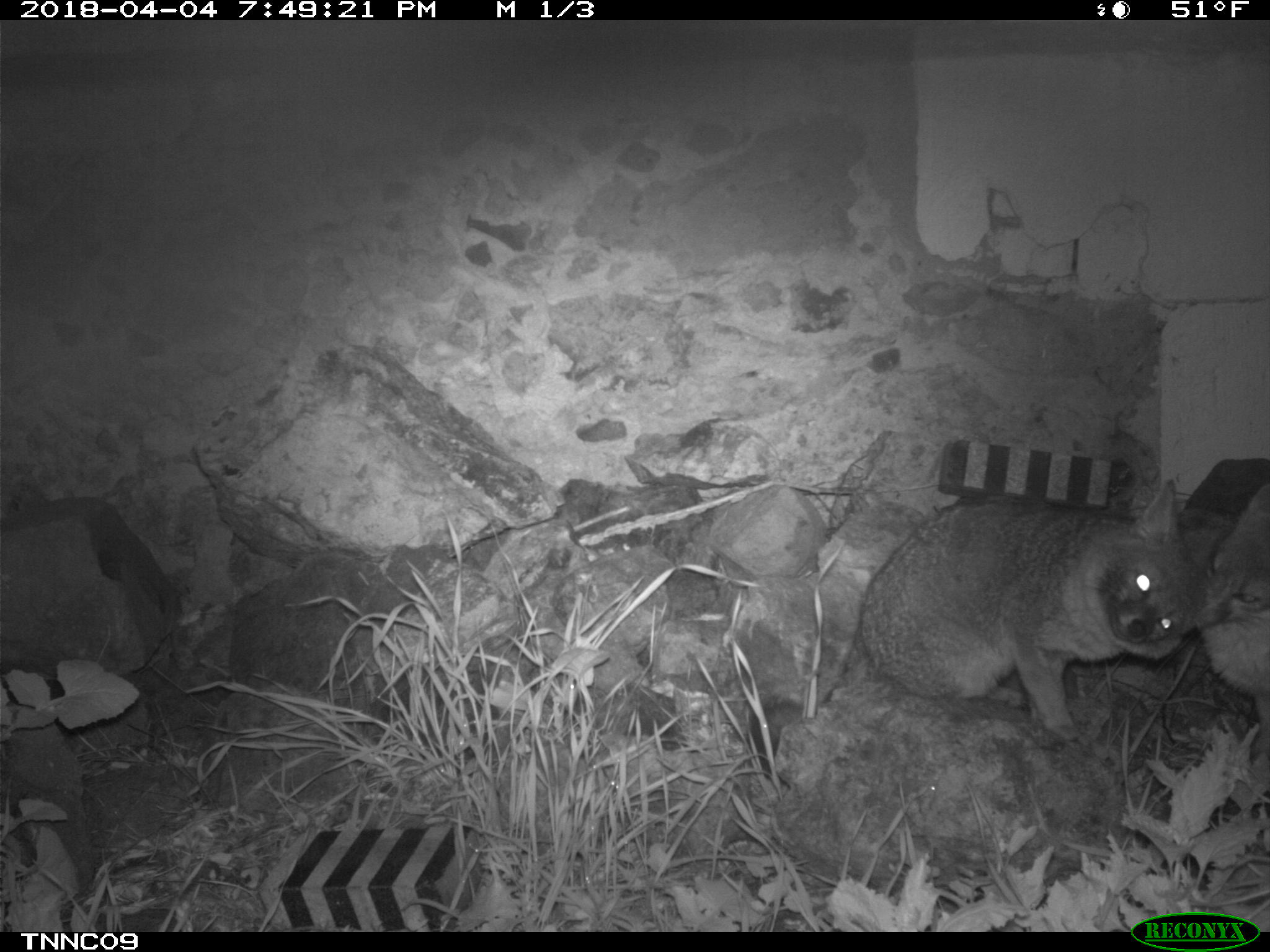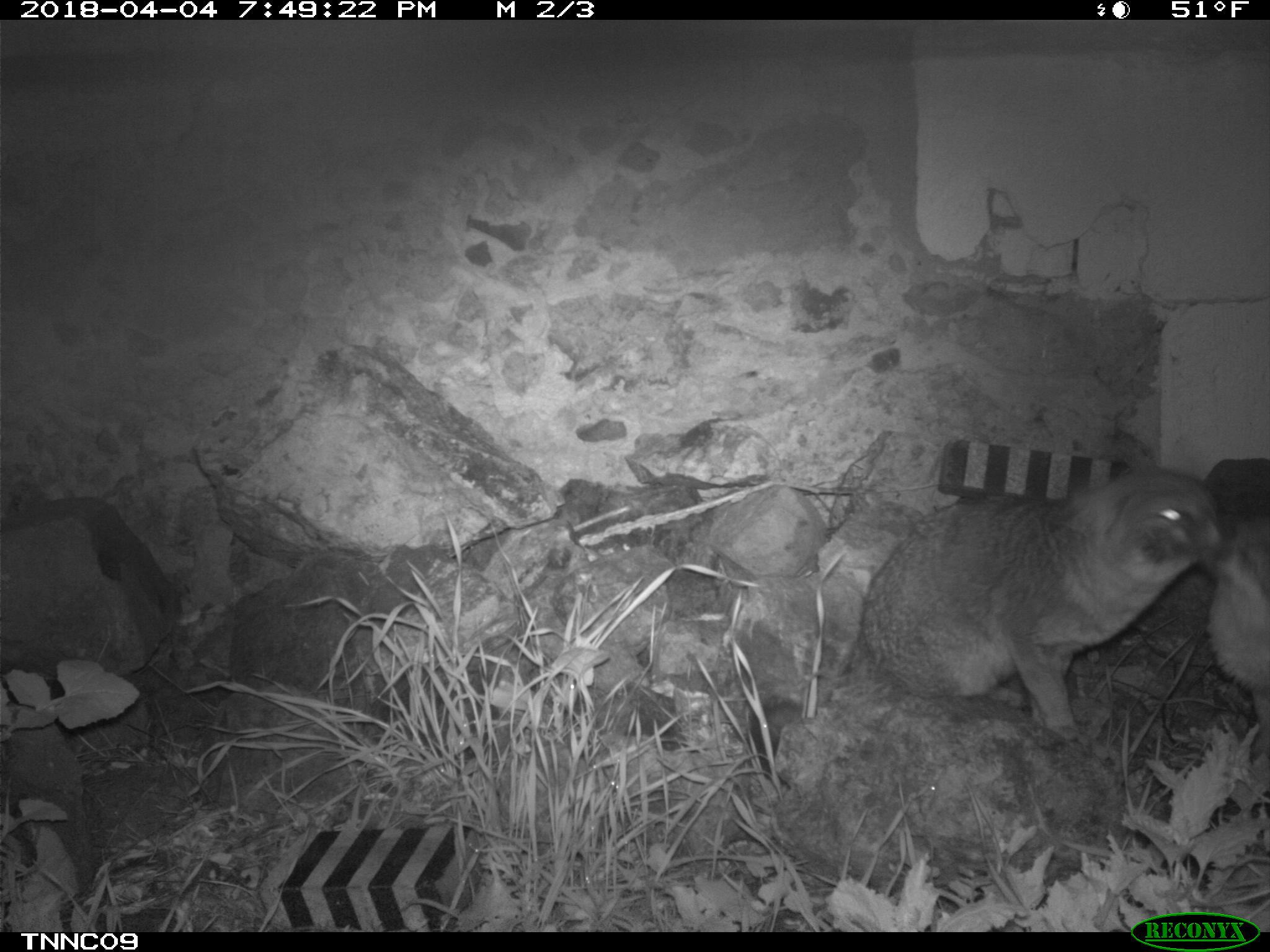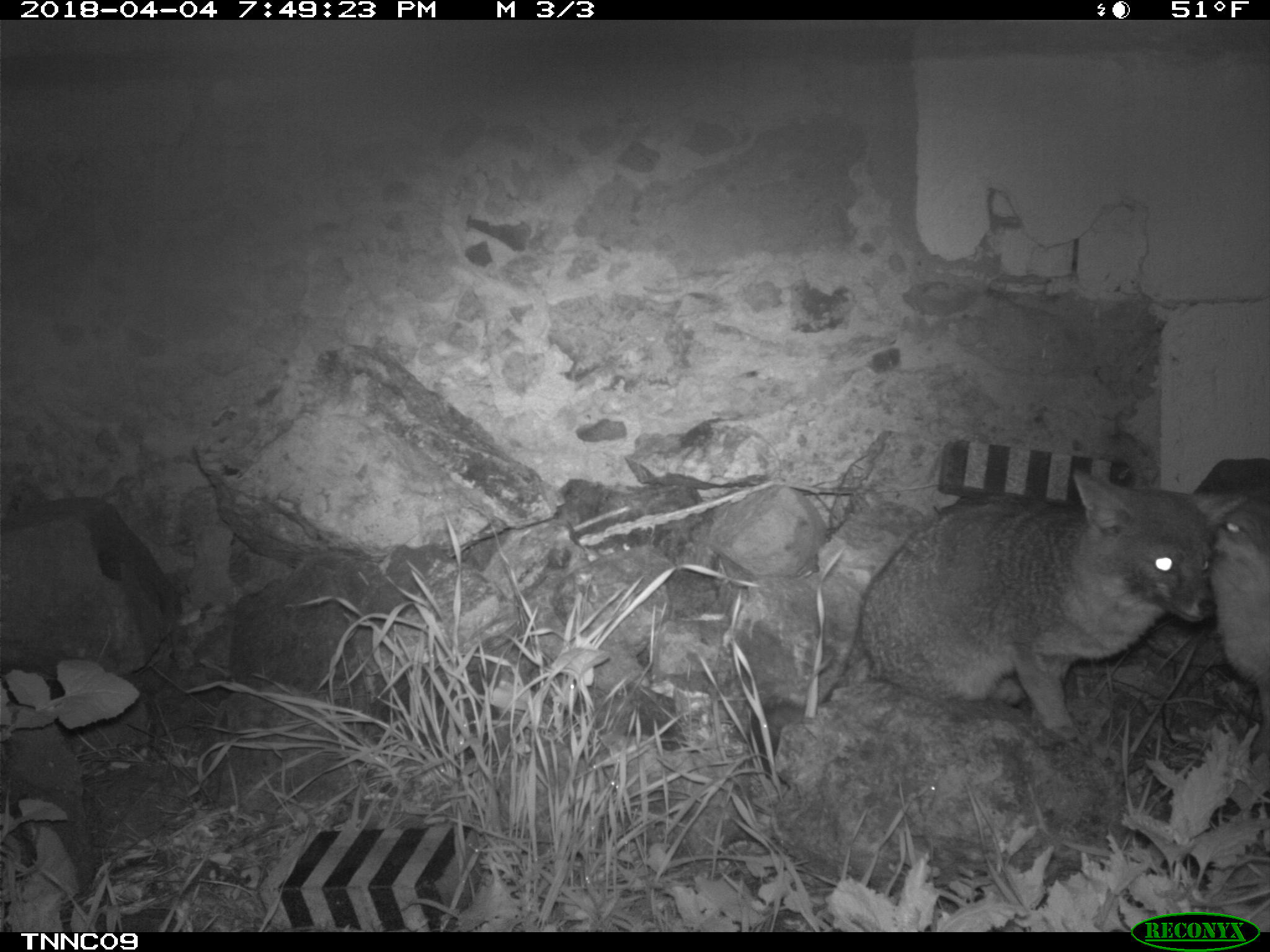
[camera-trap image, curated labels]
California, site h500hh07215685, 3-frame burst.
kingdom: Animalia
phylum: Chordata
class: Mammalia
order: Carnivora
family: Canidae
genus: Urocyon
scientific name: Urocyon littoralis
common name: island fox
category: fox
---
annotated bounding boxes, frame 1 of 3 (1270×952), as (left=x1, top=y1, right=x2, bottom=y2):
fox: (left=747, top=479, right=1232, bottom=782); (left=1194, top=485, right=1269, bottom=760)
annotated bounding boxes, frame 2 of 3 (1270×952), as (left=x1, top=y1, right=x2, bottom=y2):
fox: (left=748, top=443, right=1222, bottom=787); (left=1194, top=517, right=1269, bottom=760)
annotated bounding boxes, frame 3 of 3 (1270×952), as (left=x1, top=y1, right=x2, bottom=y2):
fox: (left=747, top=470, right=1250, bottom=765); (left=1207, top=493, right=1269, bottom=731)